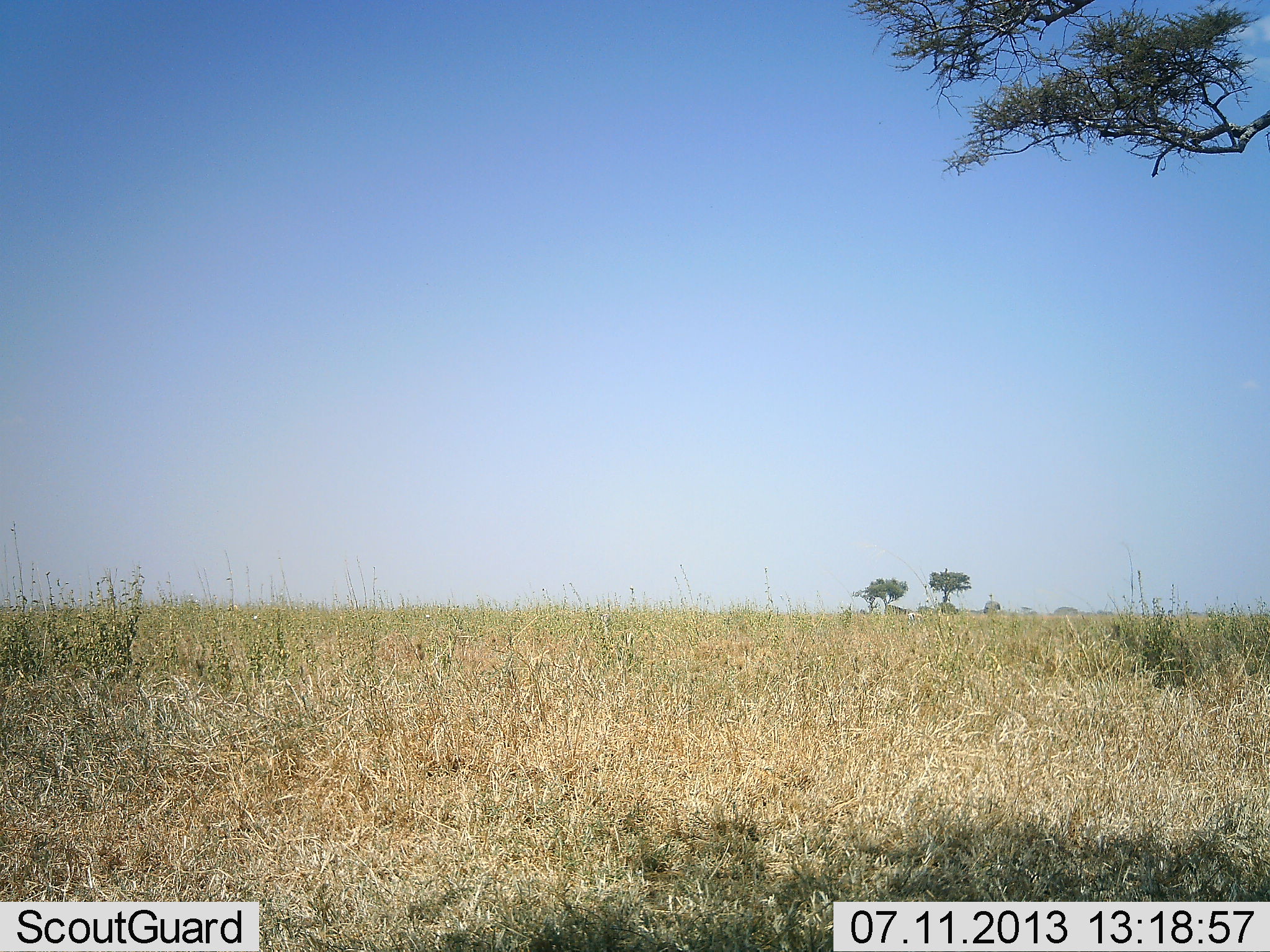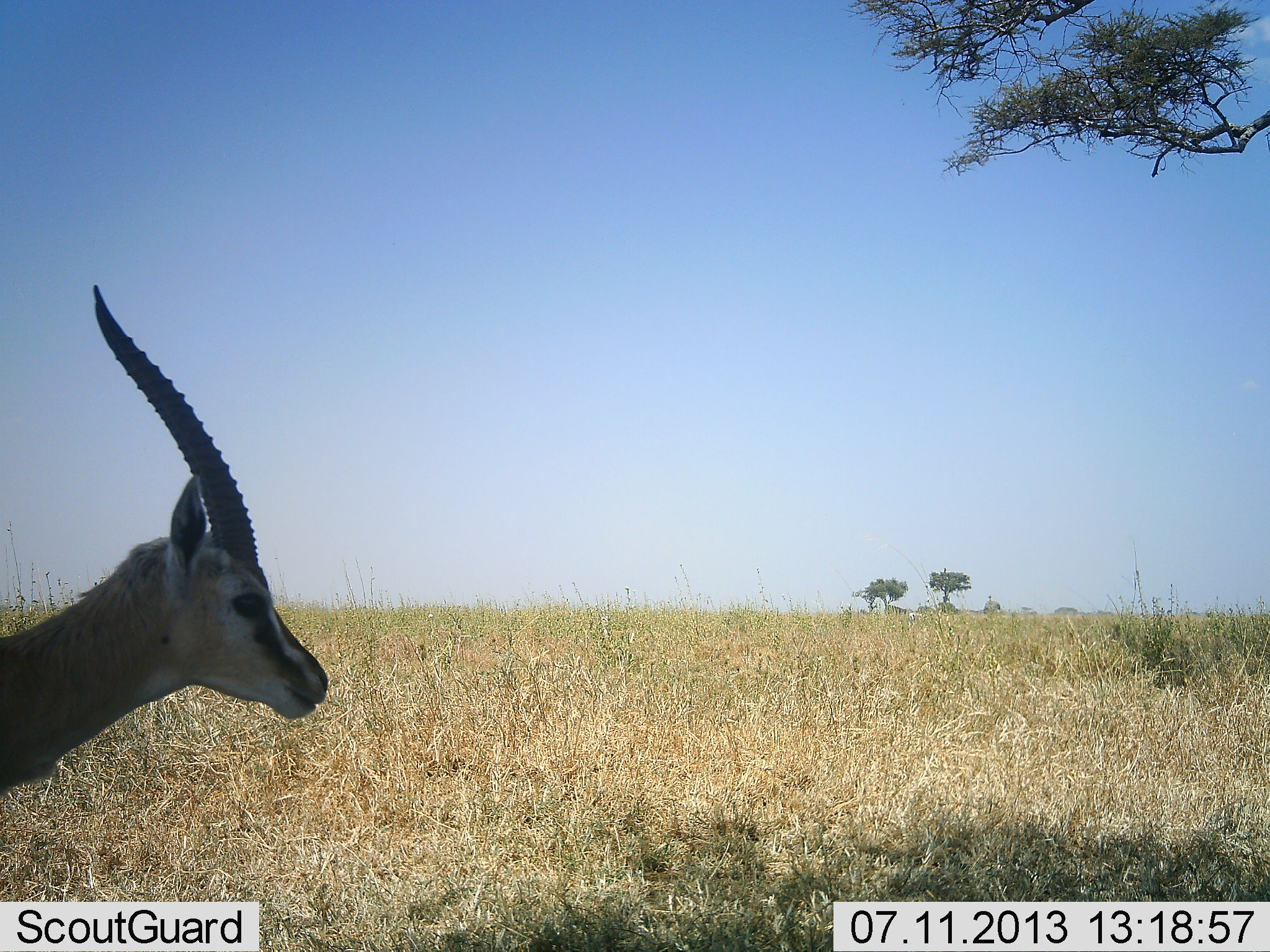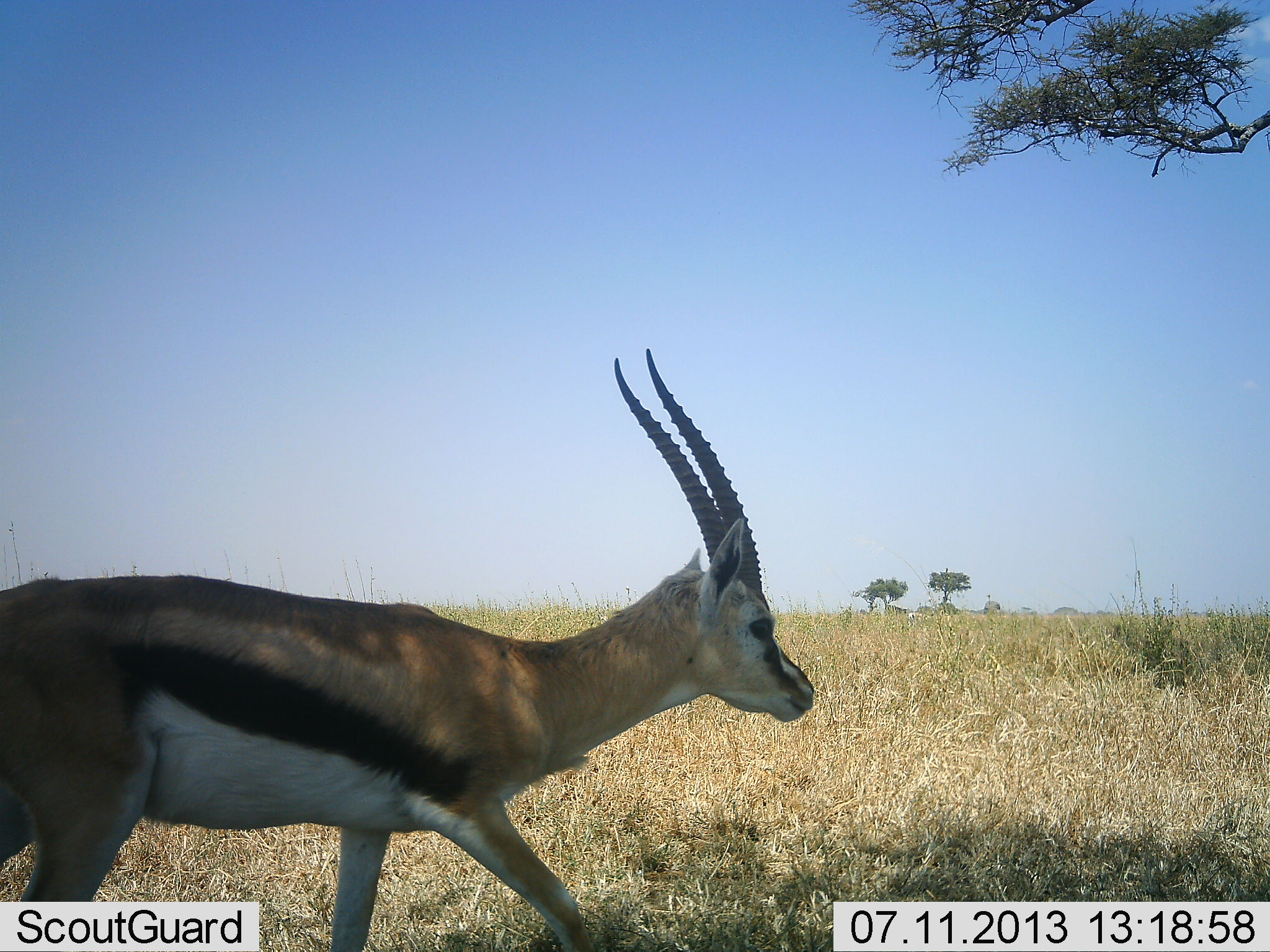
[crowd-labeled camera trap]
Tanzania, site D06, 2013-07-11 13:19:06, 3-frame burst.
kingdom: Animalia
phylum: Chordata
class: Mammalia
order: Artiodactyla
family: Bovidae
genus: Eudorcas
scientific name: Eudorcas thomsonii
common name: thomson's gazelle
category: gazellethomsons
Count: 1.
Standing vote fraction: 10%.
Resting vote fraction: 0%.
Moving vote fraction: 90%.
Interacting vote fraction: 0%.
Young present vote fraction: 0%.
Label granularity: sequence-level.